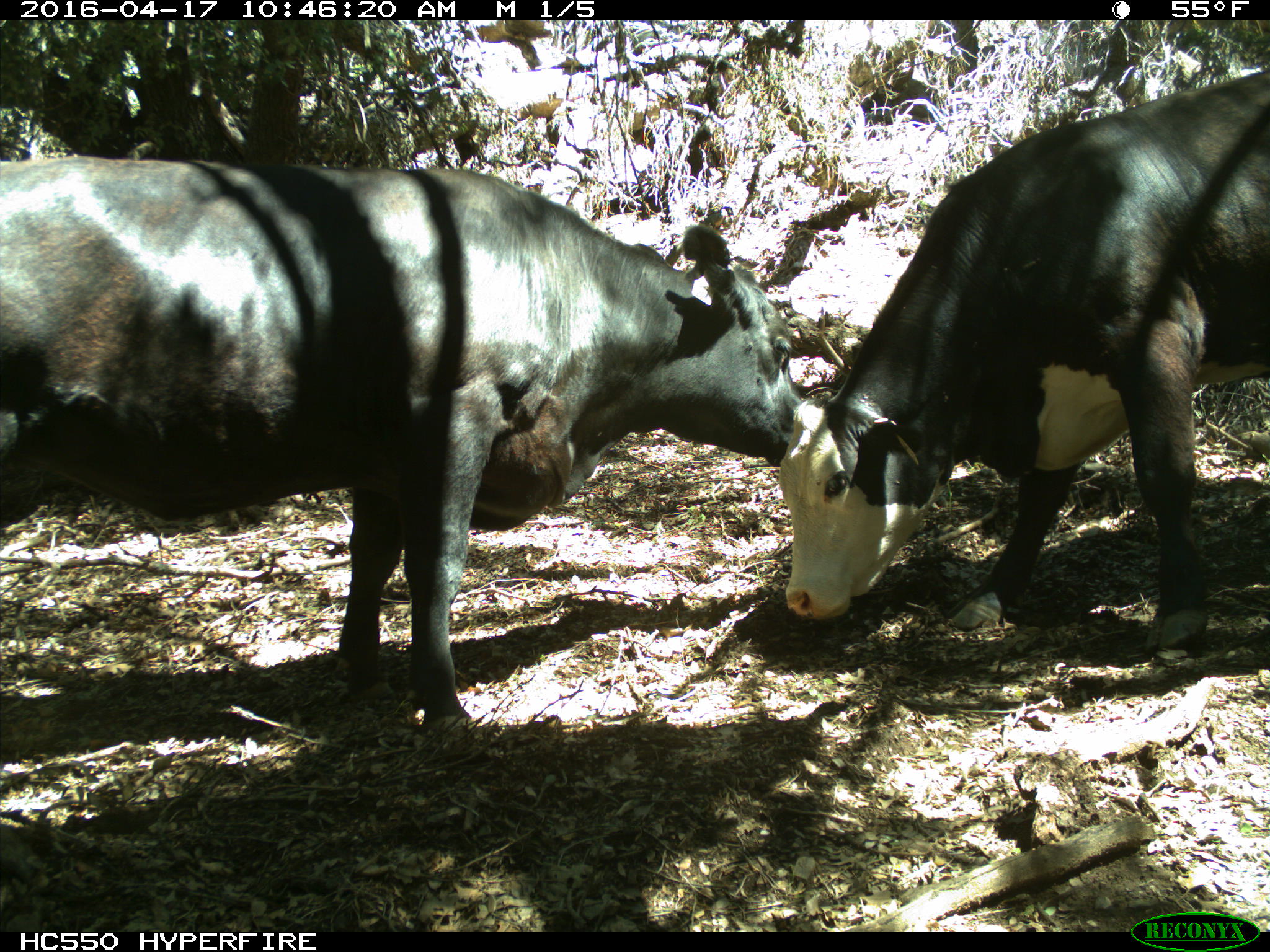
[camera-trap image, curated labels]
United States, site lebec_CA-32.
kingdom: Animalia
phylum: Chordata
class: Mammalia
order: Artiodactyla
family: Bovidae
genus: Bos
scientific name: Bos taurus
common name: domestic cow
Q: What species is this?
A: Bos taurus (domestic cow).